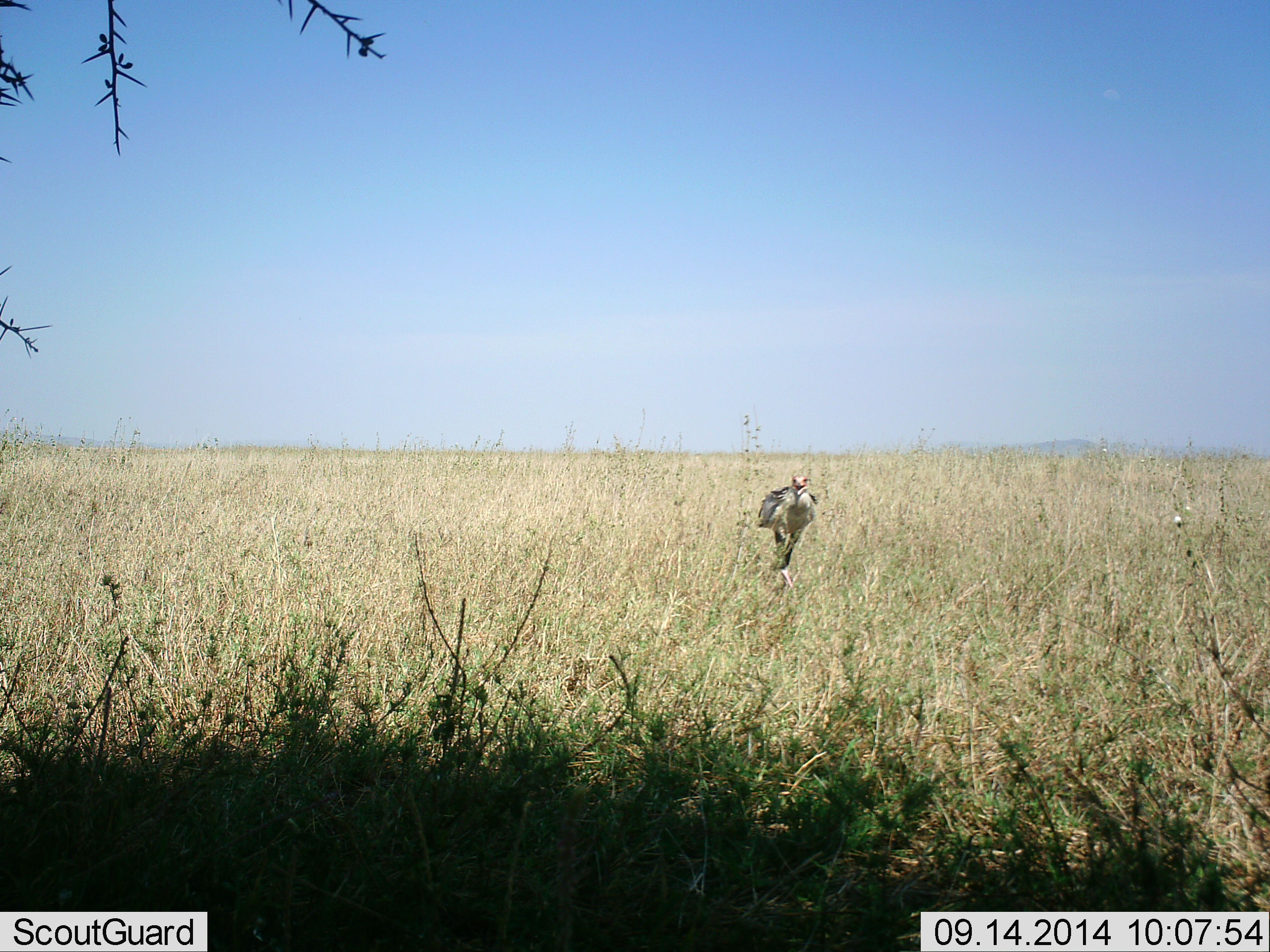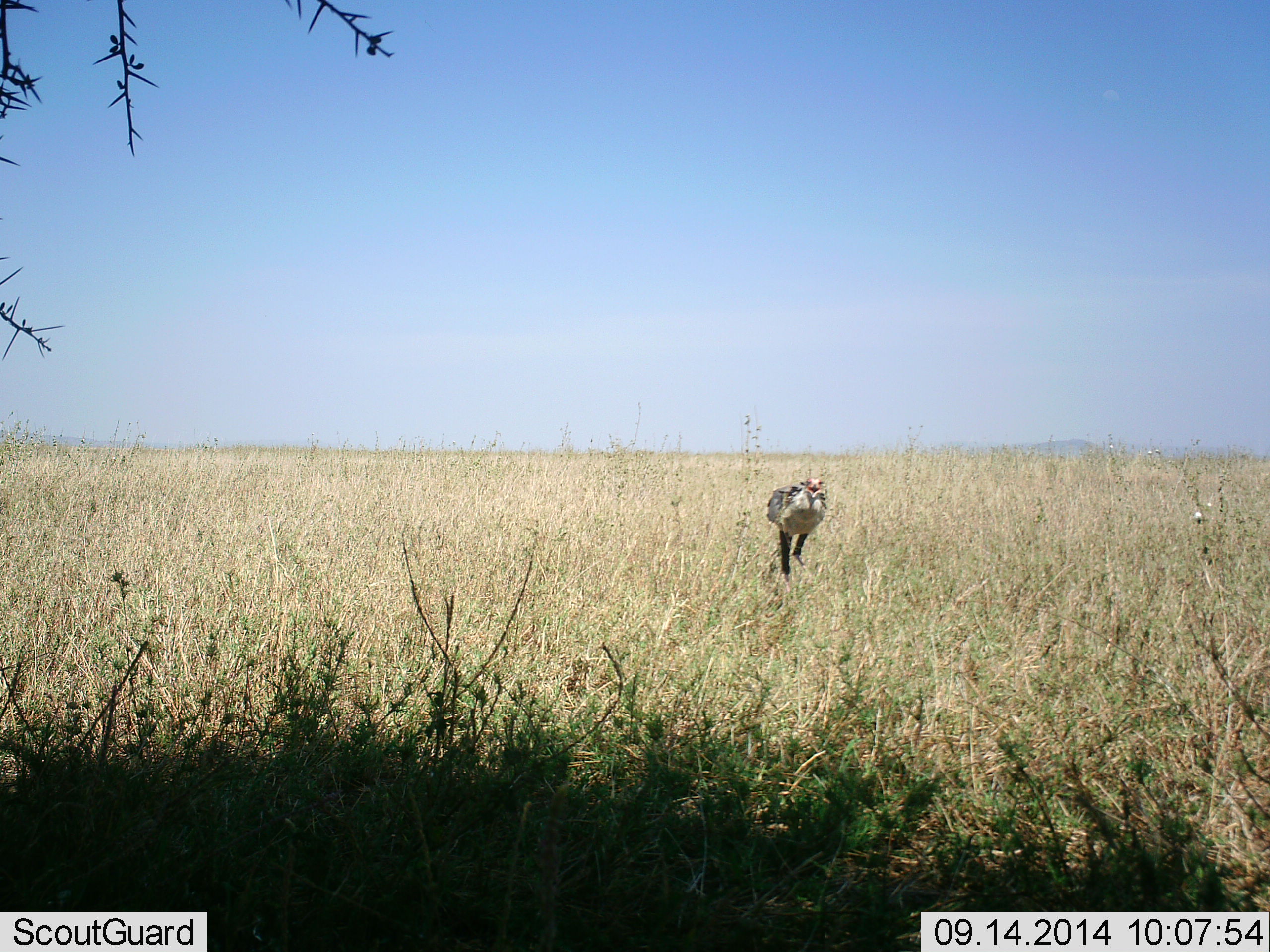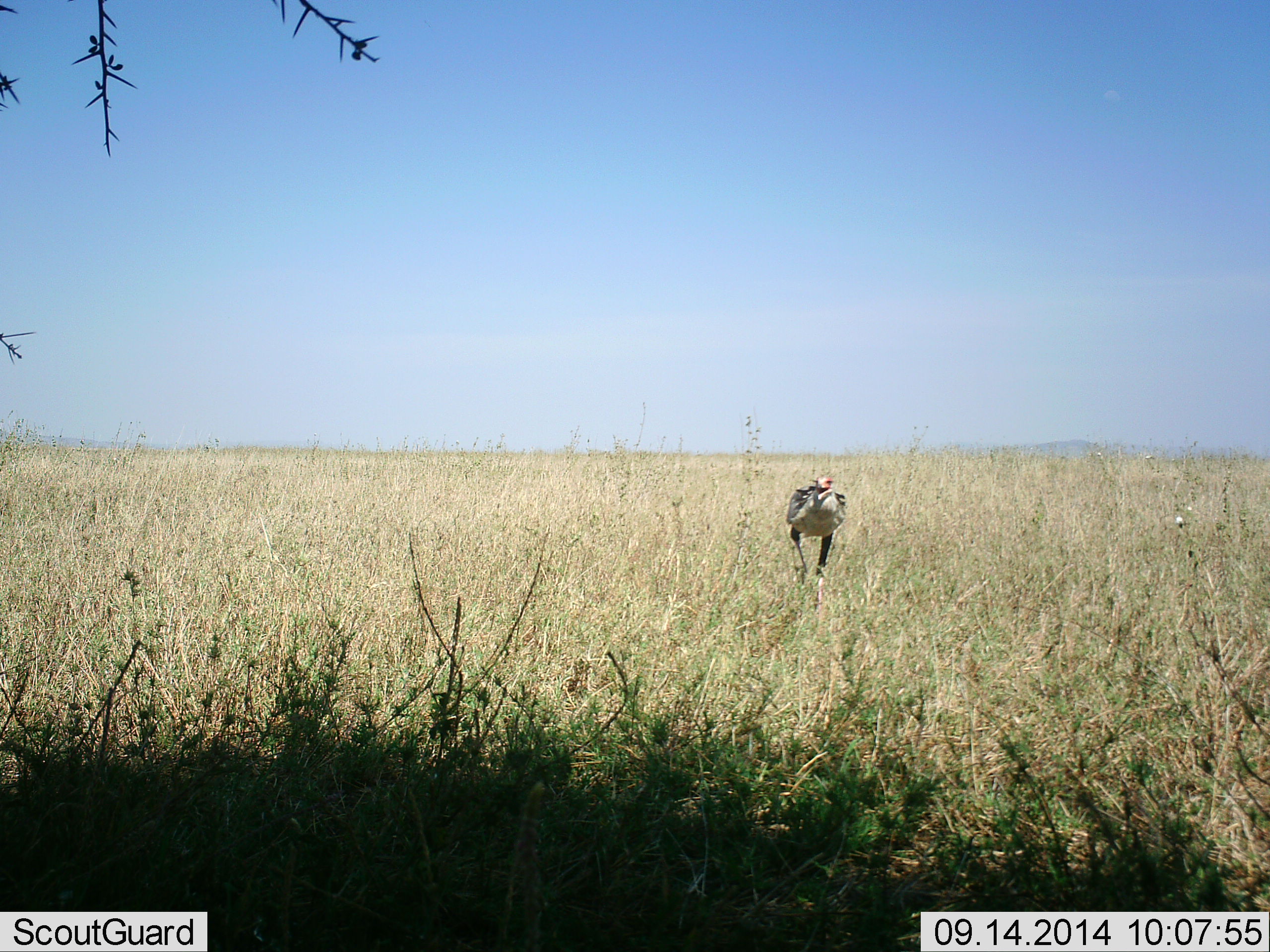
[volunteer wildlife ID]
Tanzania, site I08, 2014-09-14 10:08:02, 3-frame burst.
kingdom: Animalia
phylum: Chordata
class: Aves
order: Accipitriformes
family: Sagittariidae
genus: Sagittarius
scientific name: Sagittarius serpentarius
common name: secretary bird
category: secretarybird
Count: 1.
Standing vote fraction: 20%.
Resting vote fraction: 0%.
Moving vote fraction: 80%.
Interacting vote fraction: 0%.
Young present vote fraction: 0%.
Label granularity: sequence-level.